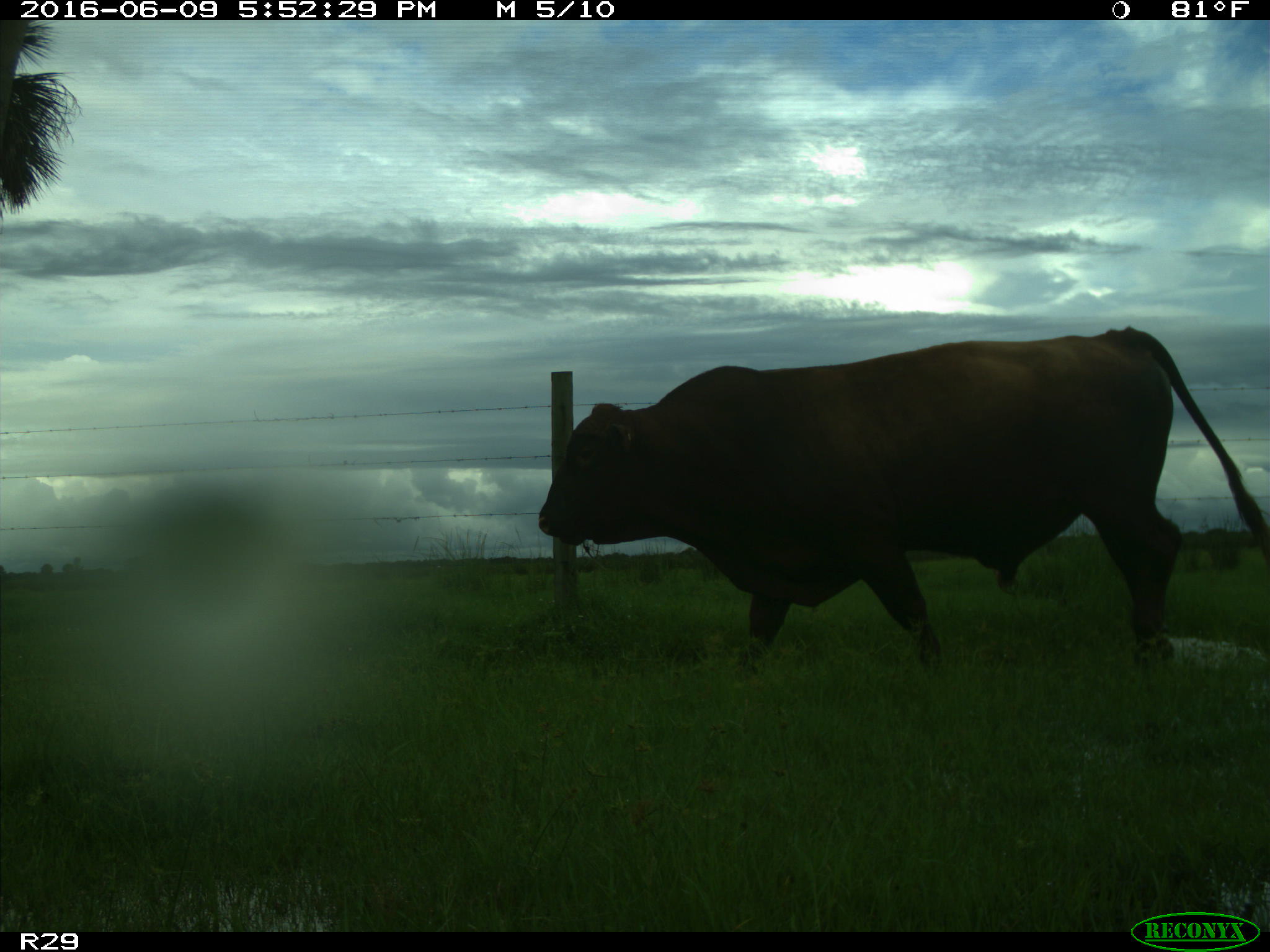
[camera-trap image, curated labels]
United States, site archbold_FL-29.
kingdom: Animalia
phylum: Chordata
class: Mammalia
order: Artiodactyla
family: Bovidae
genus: Bos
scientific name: Bos taurus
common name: domestic cow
Bos taurus (domestic cow).